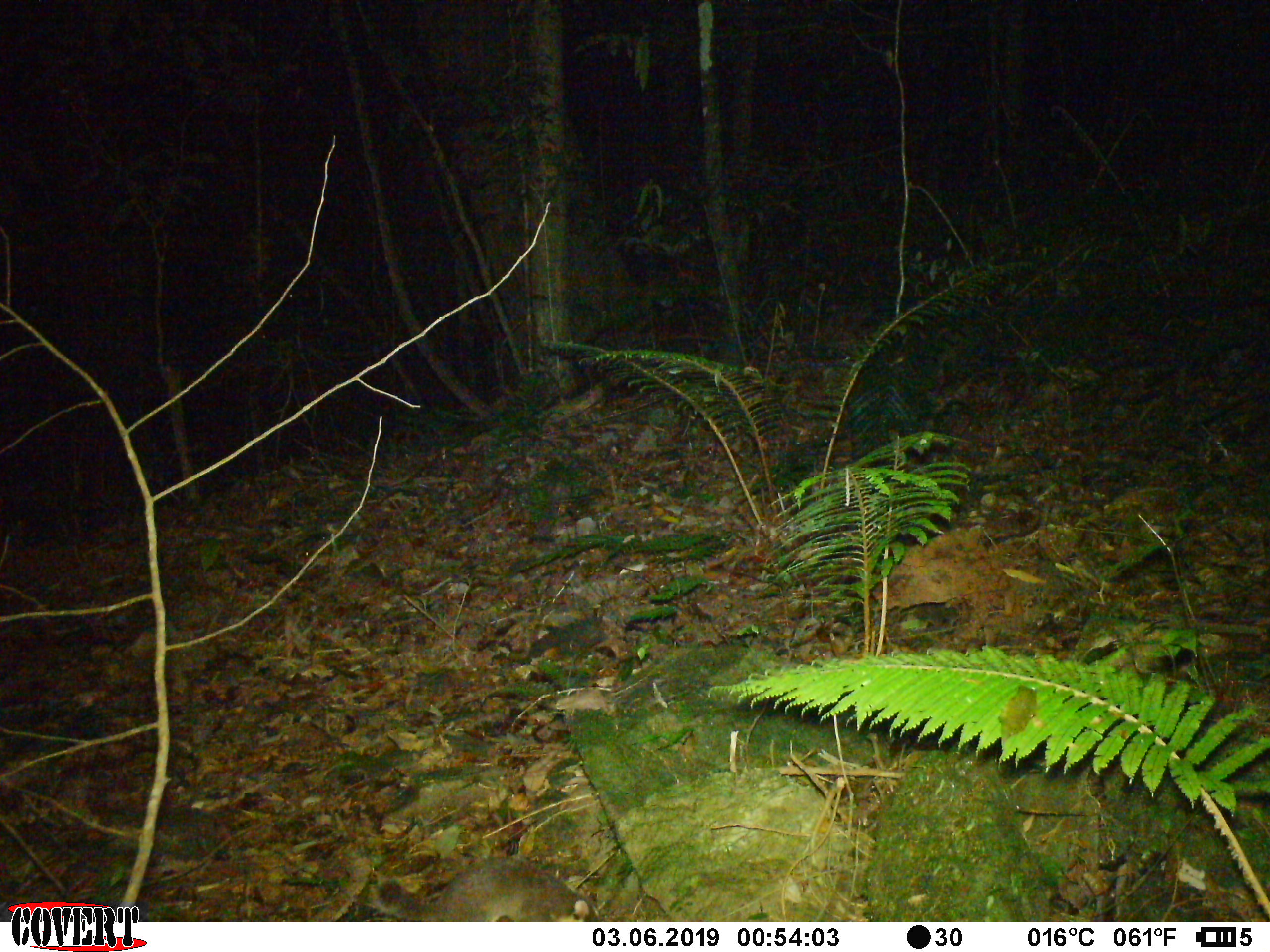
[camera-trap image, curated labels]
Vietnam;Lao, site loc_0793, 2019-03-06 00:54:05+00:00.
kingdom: Animalia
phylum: Chordata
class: Mammalia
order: Carnivora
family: Mustelidae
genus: Melogale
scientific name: Melogale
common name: ferret badger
Ferret badger (Melogale). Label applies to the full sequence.